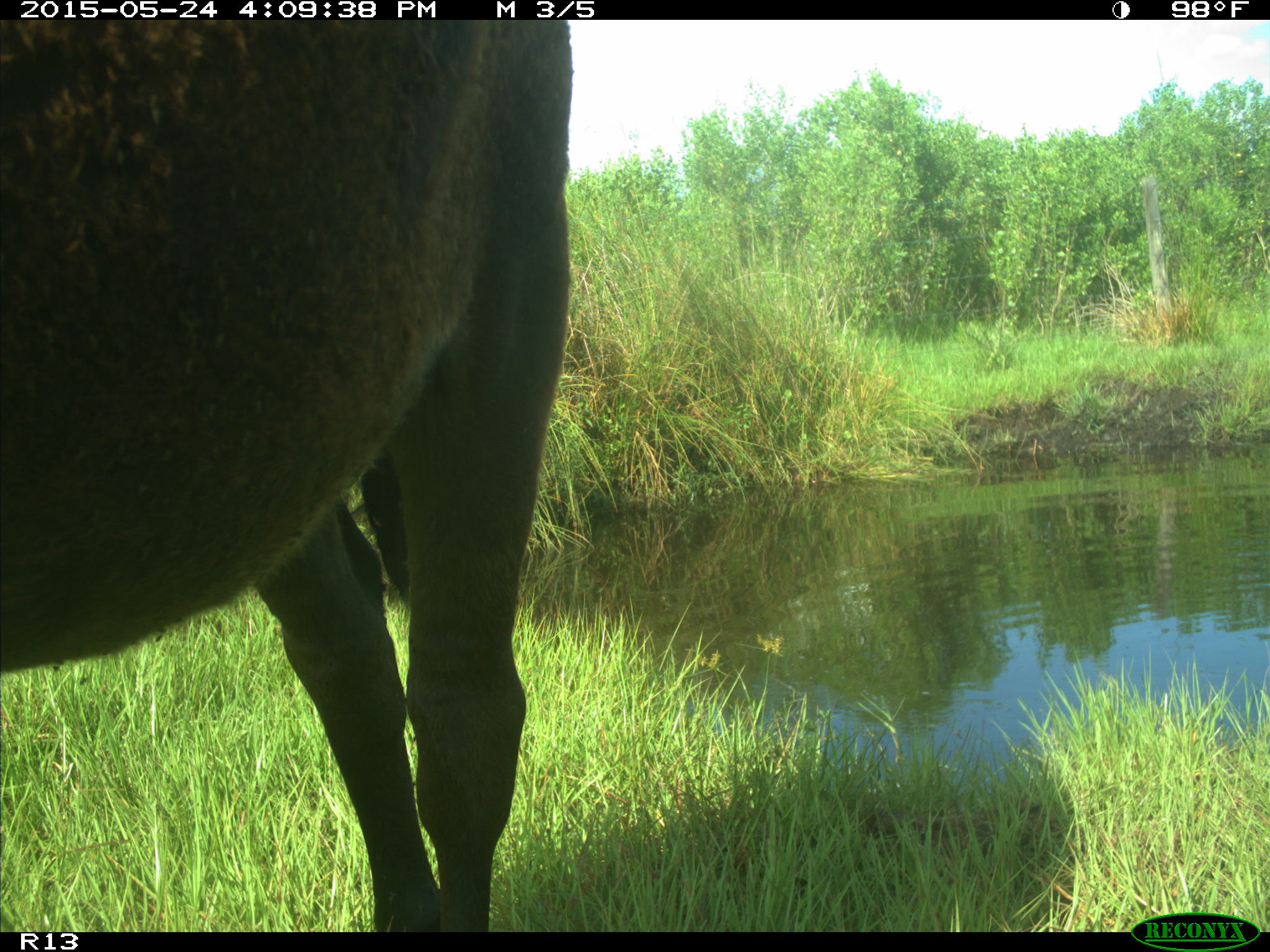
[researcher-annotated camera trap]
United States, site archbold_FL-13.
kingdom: Animalia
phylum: Chordata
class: Mammalia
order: Artiodactyla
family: Bovidae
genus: Bos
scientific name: Bos taurus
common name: domestic cow